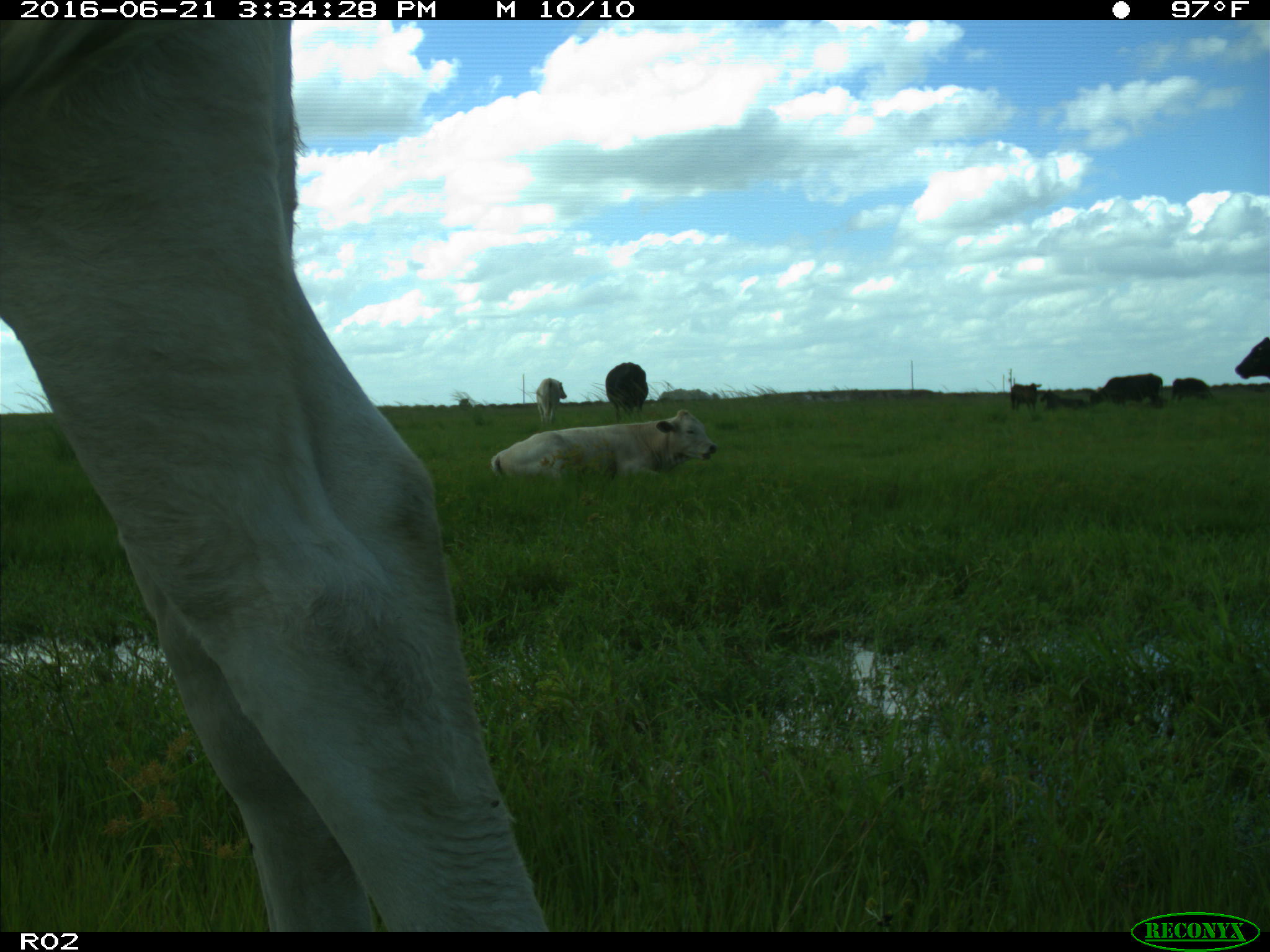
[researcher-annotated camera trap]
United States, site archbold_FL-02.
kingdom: Animalia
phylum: Chordata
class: Mammalia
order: Artiodactyla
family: Bovidae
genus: Bos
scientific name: Bos taurus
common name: domestic cow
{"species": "Bos taurus (domestic cow)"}